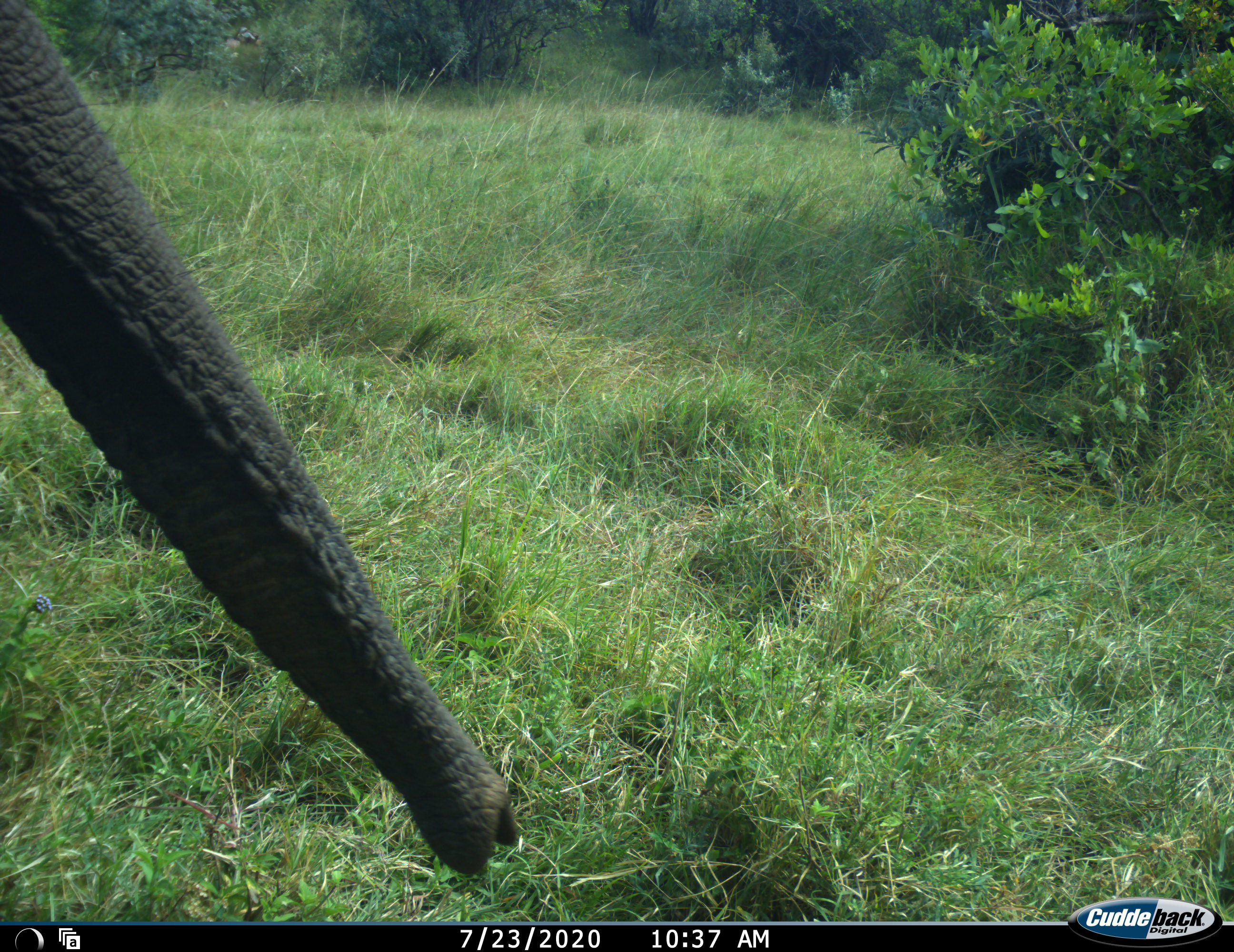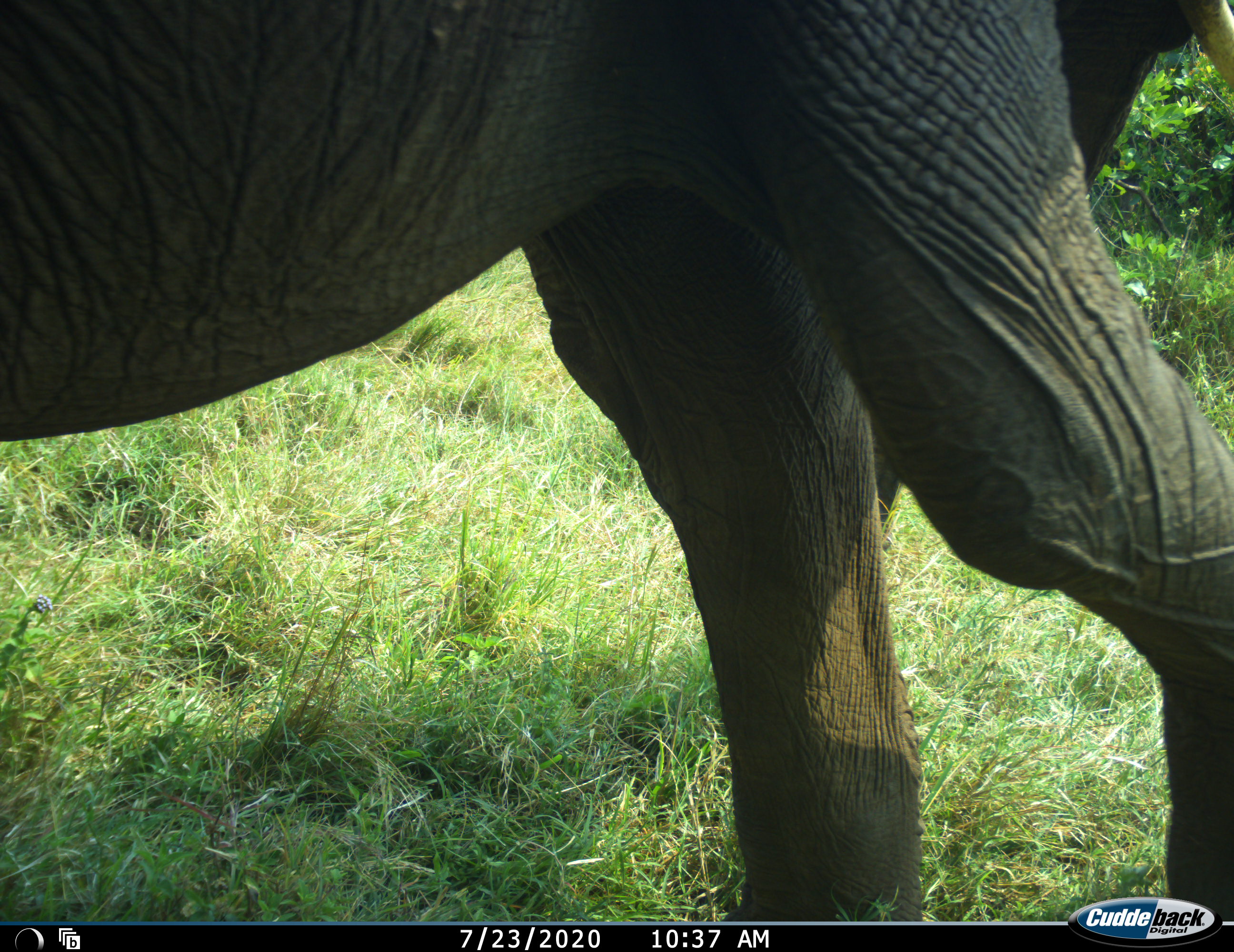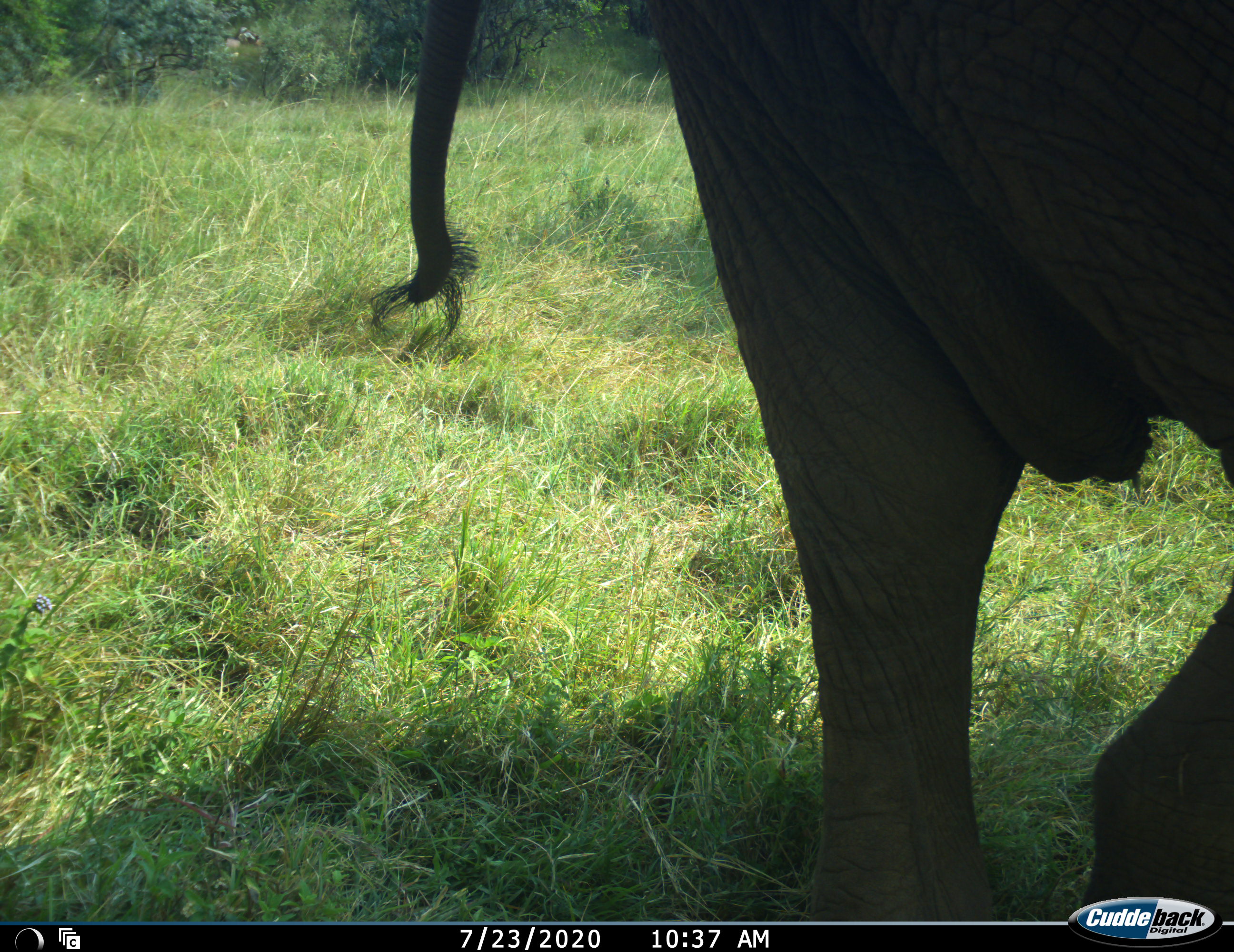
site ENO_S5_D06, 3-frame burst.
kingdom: Animalia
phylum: Chordata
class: Mammalia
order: Proboscidea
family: Elephantidae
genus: Loxodonta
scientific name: Loxodonta africana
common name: african bush elephant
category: elephant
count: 1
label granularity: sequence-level